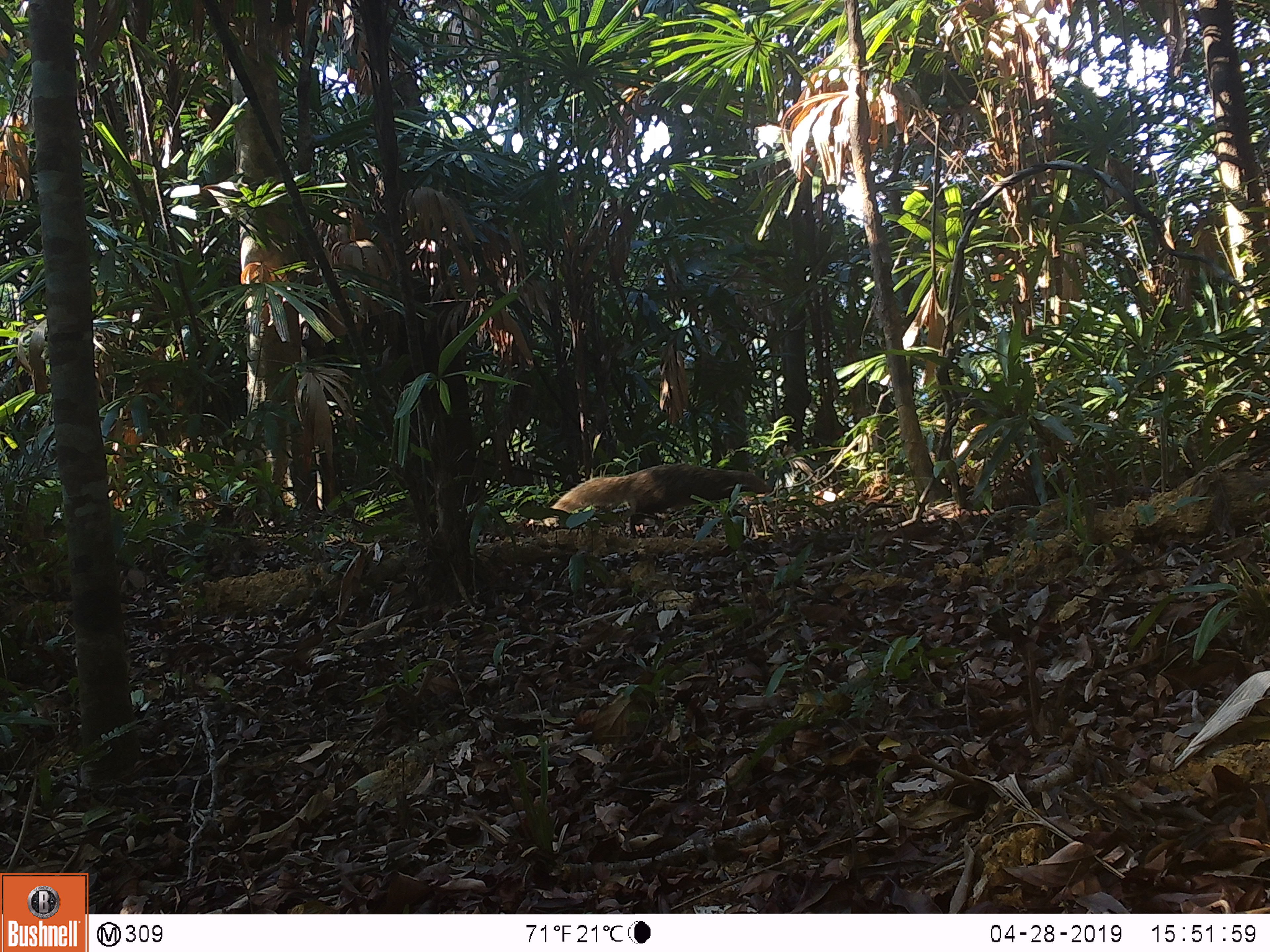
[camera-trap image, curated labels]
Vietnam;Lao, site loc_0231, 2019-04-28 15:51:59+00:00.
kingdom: Animalia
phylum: Chordata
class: Mammalia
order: Carnivora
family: Herpestidae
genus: Urva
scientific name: Urva urva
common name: crab-eating mongoose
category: crab eating mongoose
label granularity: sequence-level